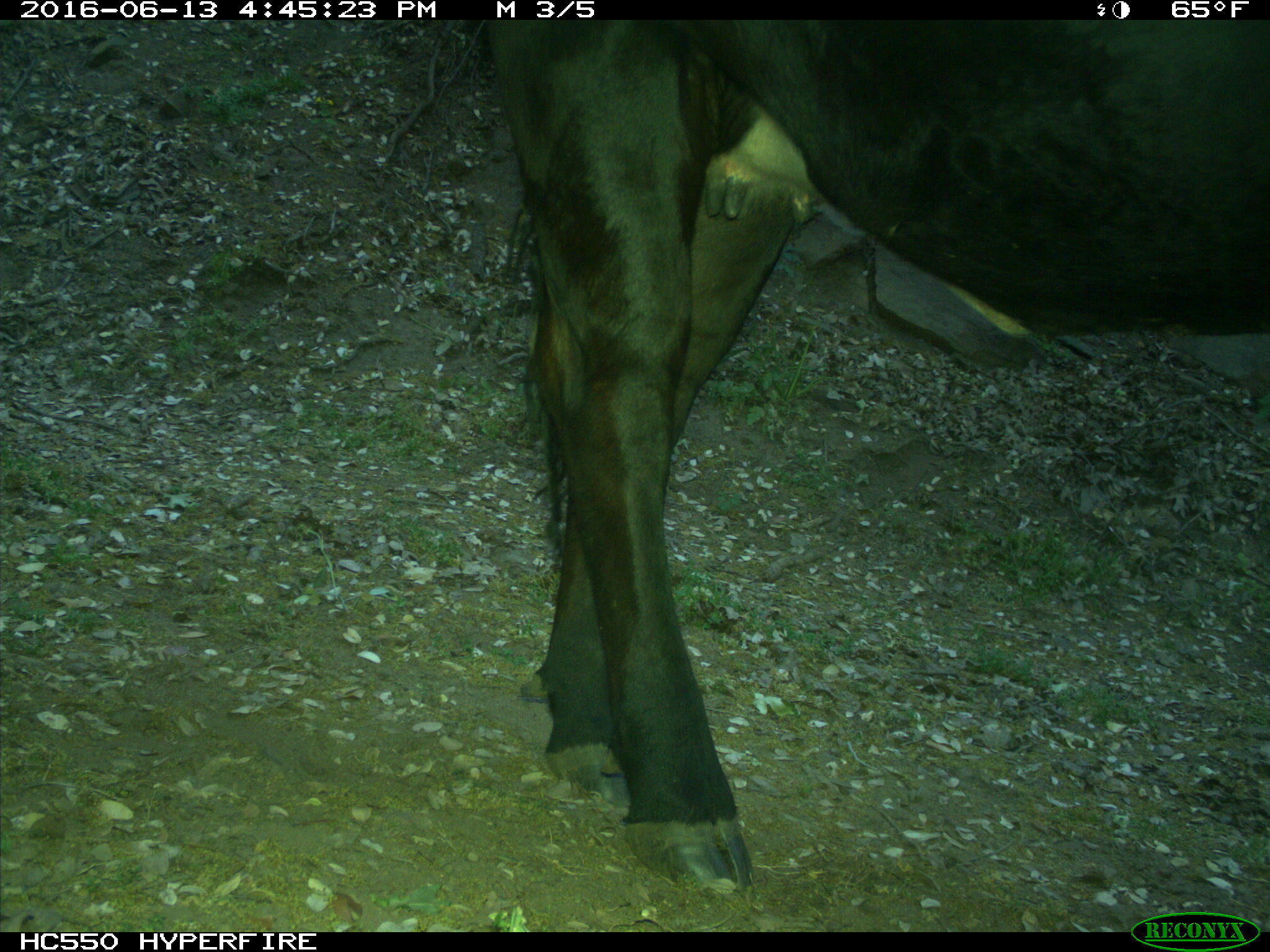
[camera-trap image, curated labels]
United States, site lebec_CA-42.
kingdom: Animalia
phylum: Chordata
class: Mammalia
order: Artiodactyla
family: Bovidae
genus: Bos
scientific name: Bos taurus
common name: domestic cow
Bos taurus (domestic cow).